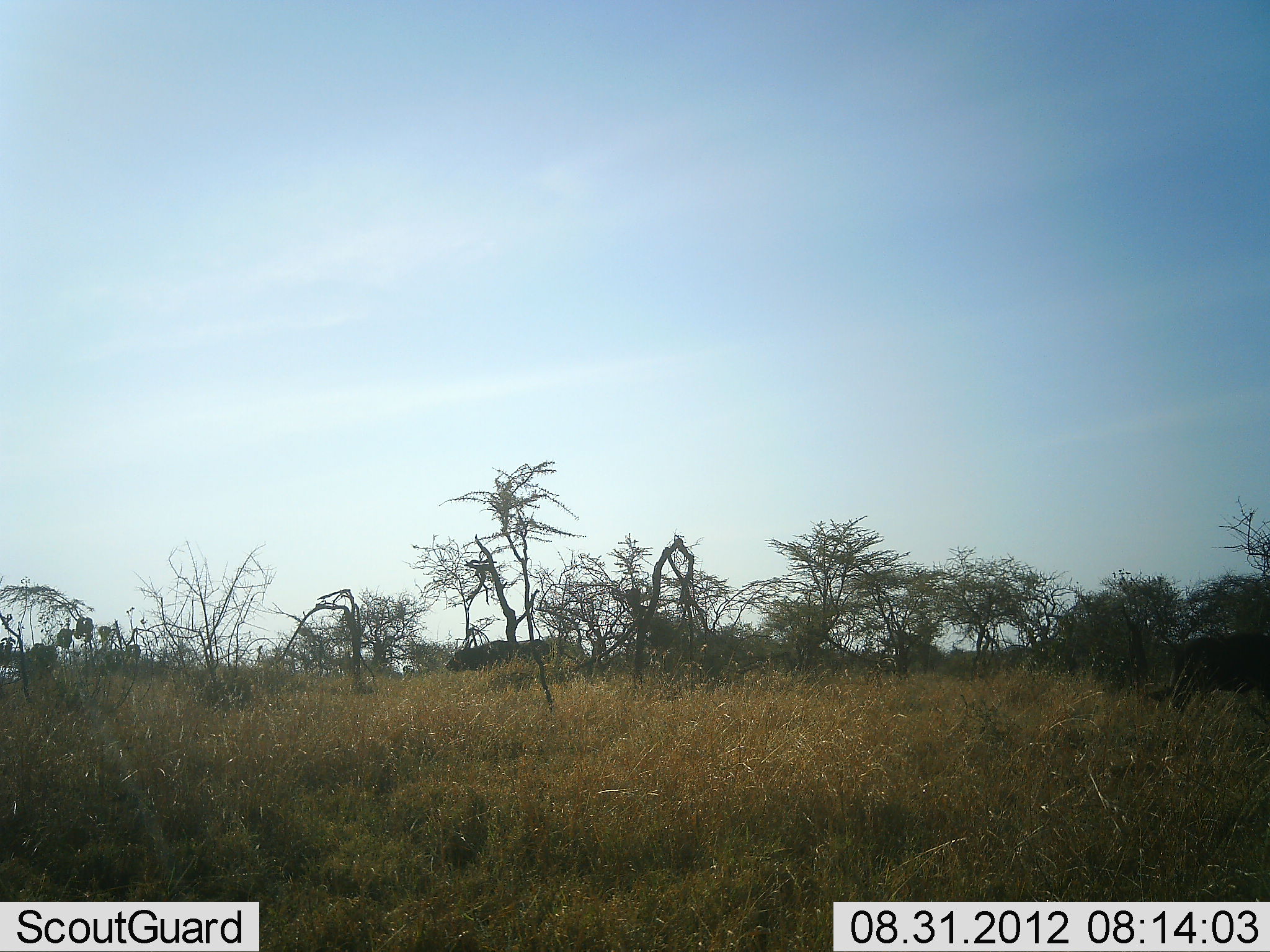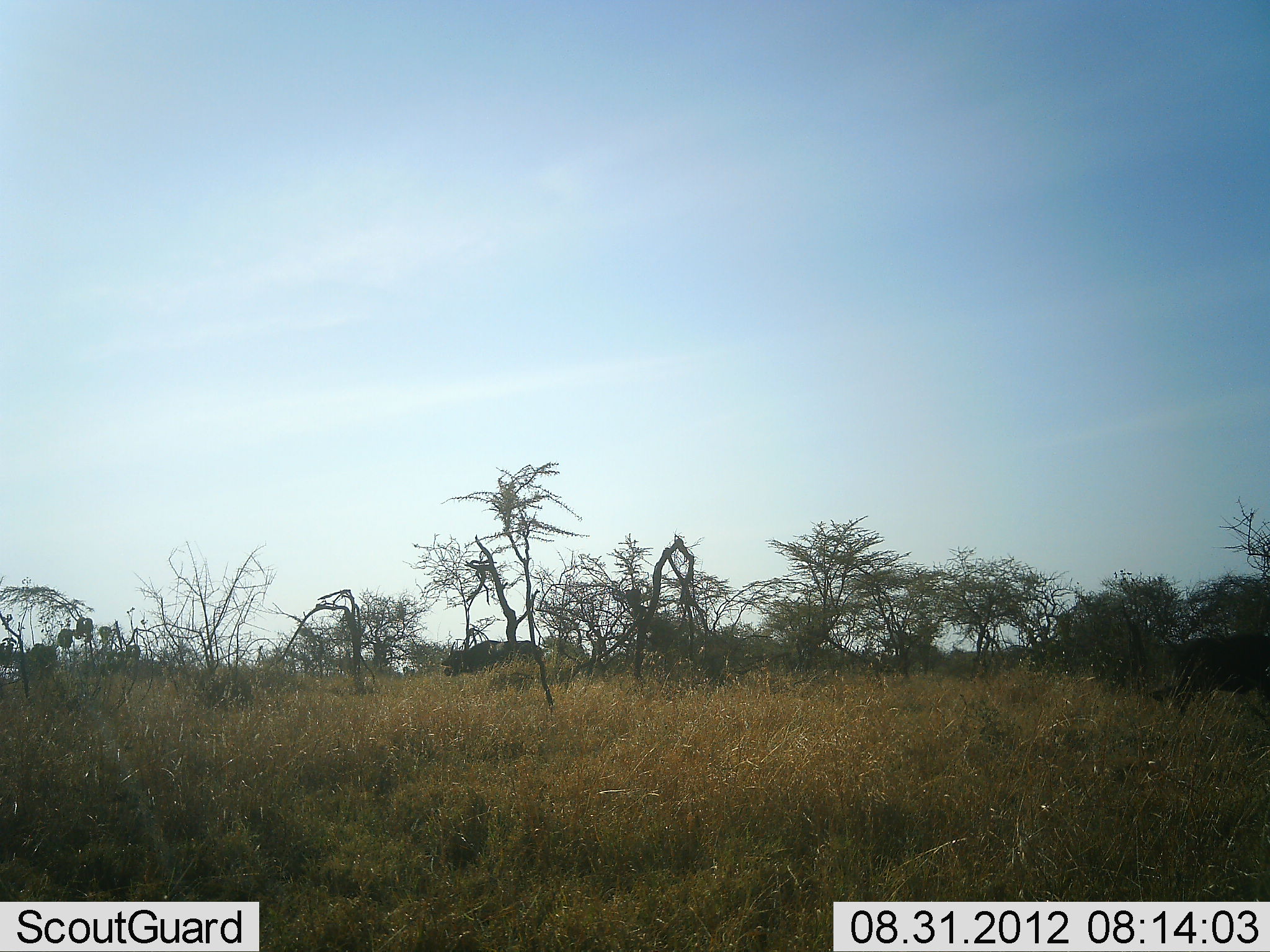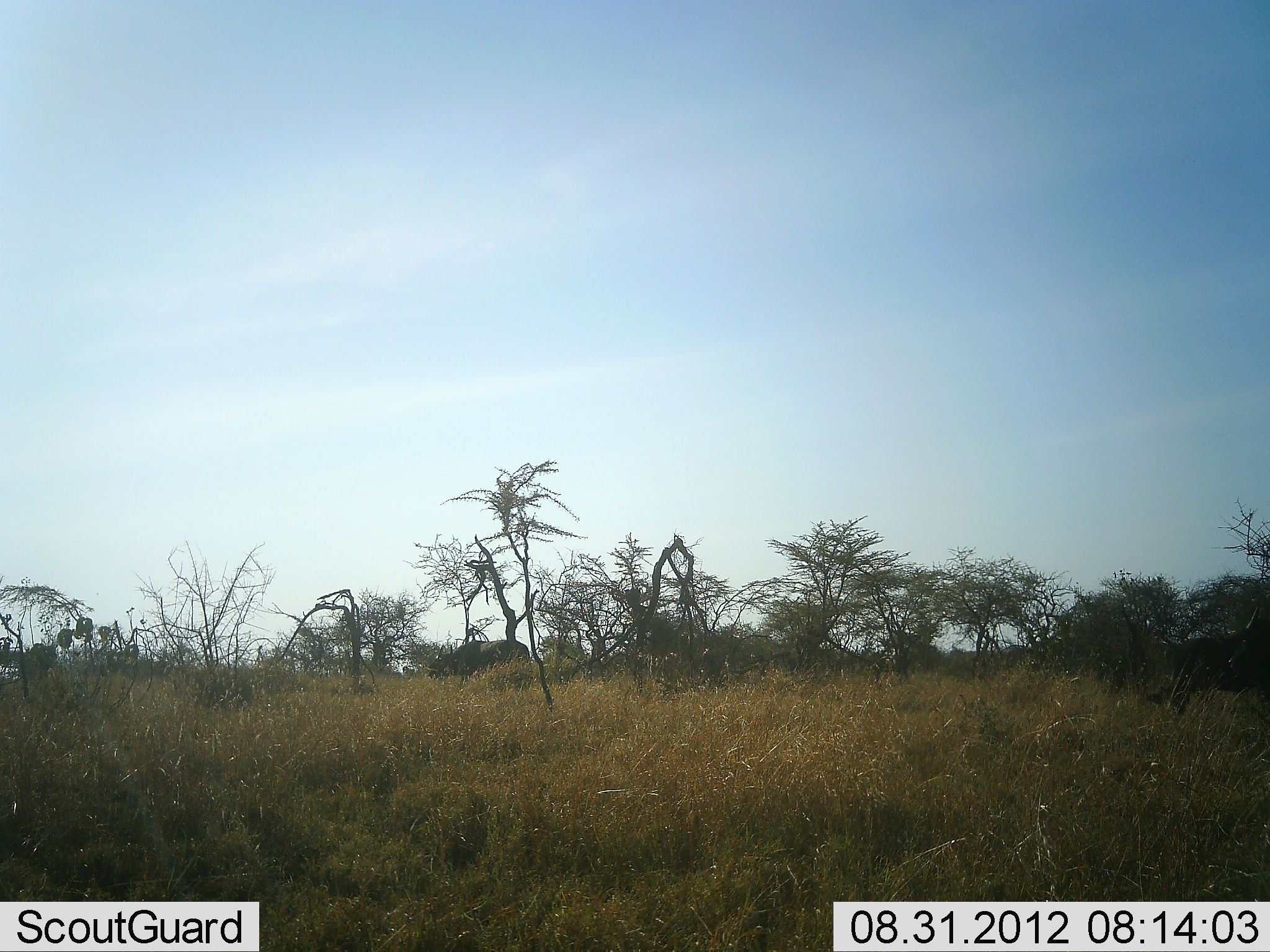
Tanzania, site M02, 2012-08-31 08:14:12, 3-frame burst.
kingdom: Animalia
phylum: Chordata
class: Mammalia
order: Artiodactyla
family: Bovidae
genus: Syncerus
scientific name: Syncerus caffer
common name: cape buffalo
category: buffalo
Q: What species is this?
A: Buffalo (cape buffalo) (Syncerus caffer).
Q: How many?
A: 2.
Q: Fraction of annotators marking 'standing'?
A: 30%.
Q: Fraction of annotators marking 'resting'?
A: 0%.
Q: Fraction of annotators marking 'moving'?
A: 90%.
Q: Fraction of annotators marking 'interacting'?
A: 0%.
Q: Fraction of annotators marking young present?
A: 0%.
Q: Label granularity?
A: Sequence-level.